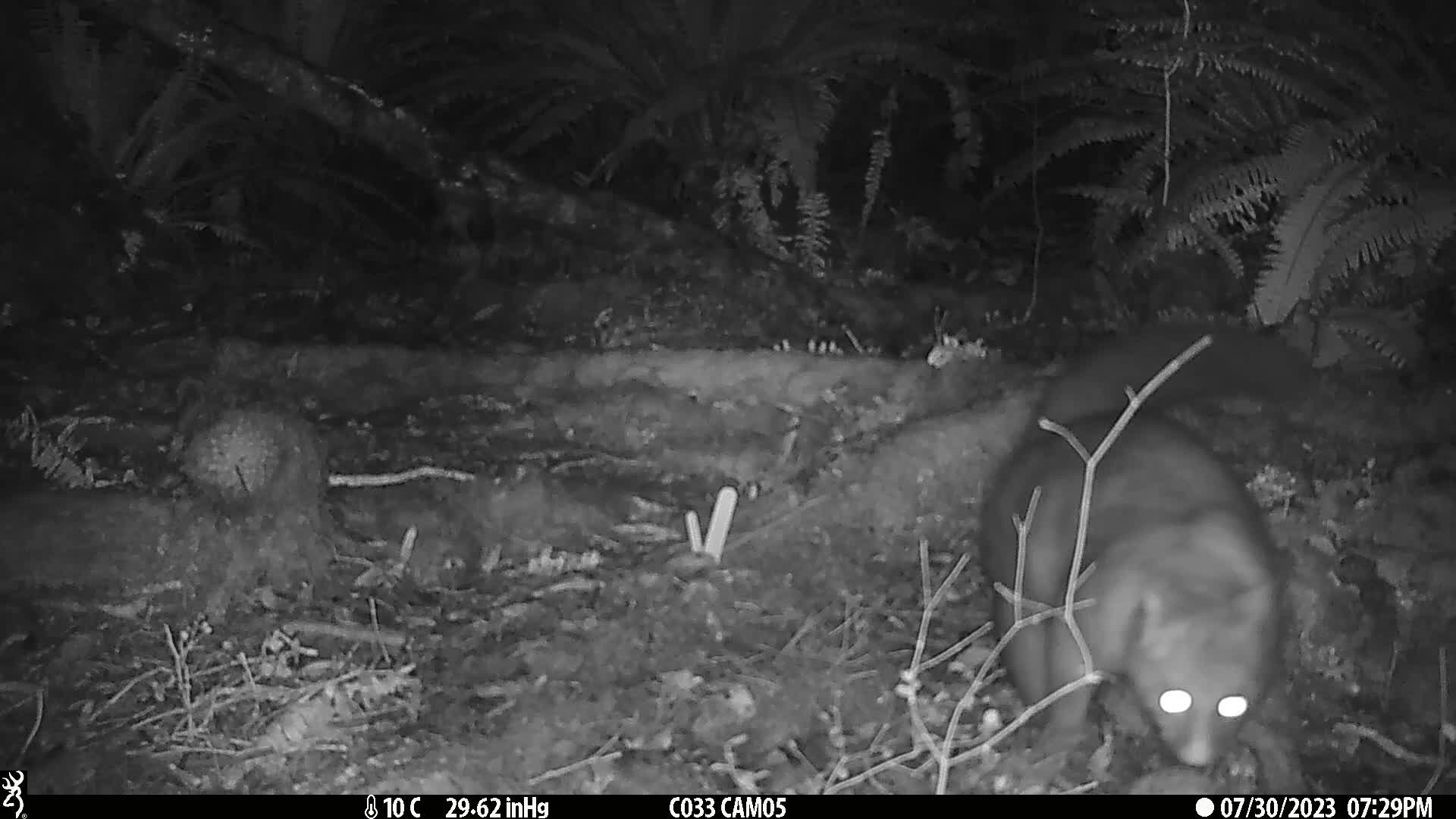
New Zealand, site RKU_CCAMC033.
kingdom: Animalia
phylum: Chordata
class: Mammalia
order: Diprotodontia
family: Phalangeridae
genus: Trichosurus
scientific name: Trichosurus vulpecula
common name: common brushtail possum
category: possum